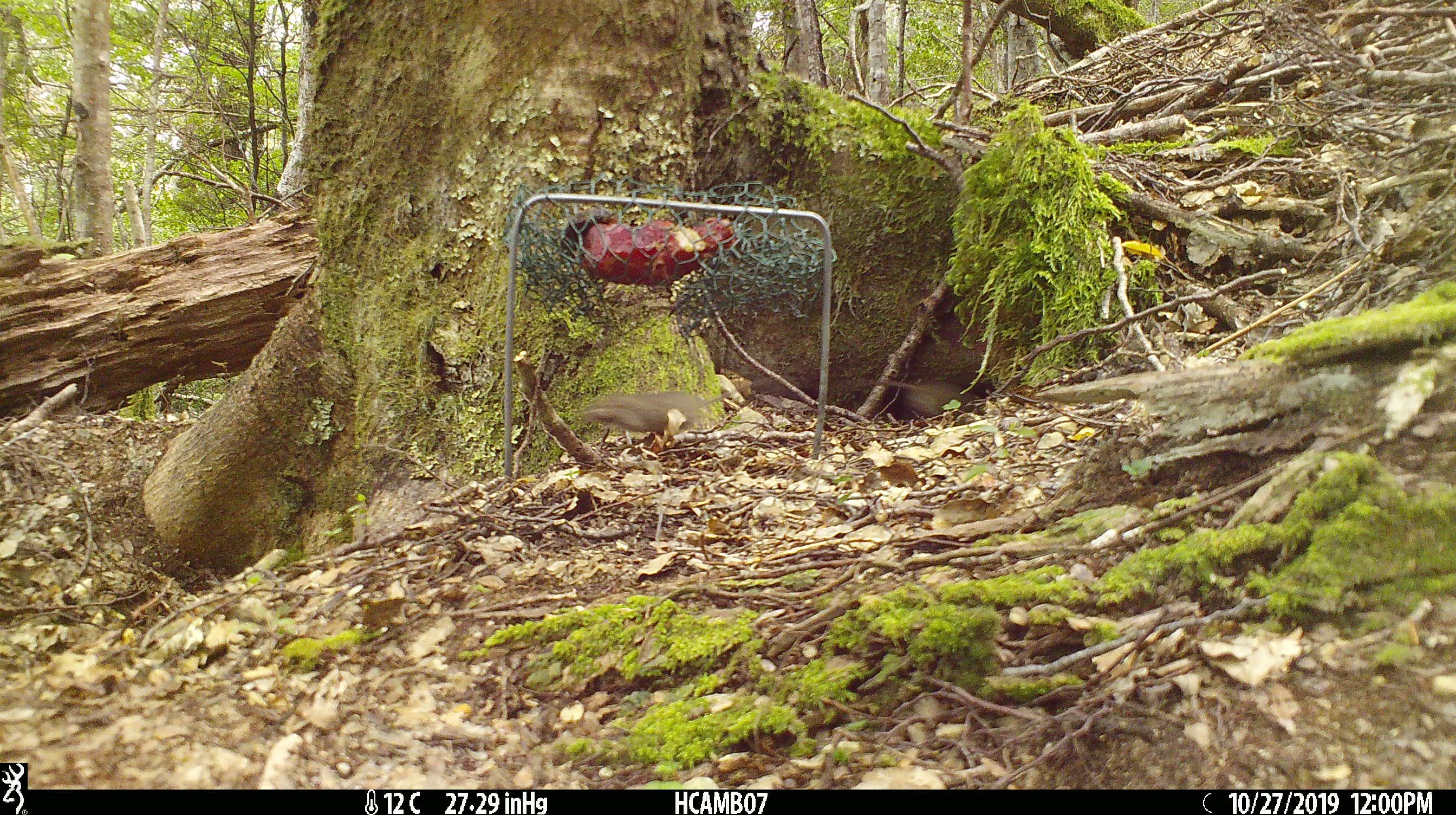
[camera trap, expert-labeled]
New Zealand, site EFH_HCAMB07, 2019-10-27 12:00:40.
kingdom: Animalia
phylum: Chordata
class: Mammalia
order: Rodentia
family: Muridae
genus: Mus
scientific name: Mus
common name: mouse